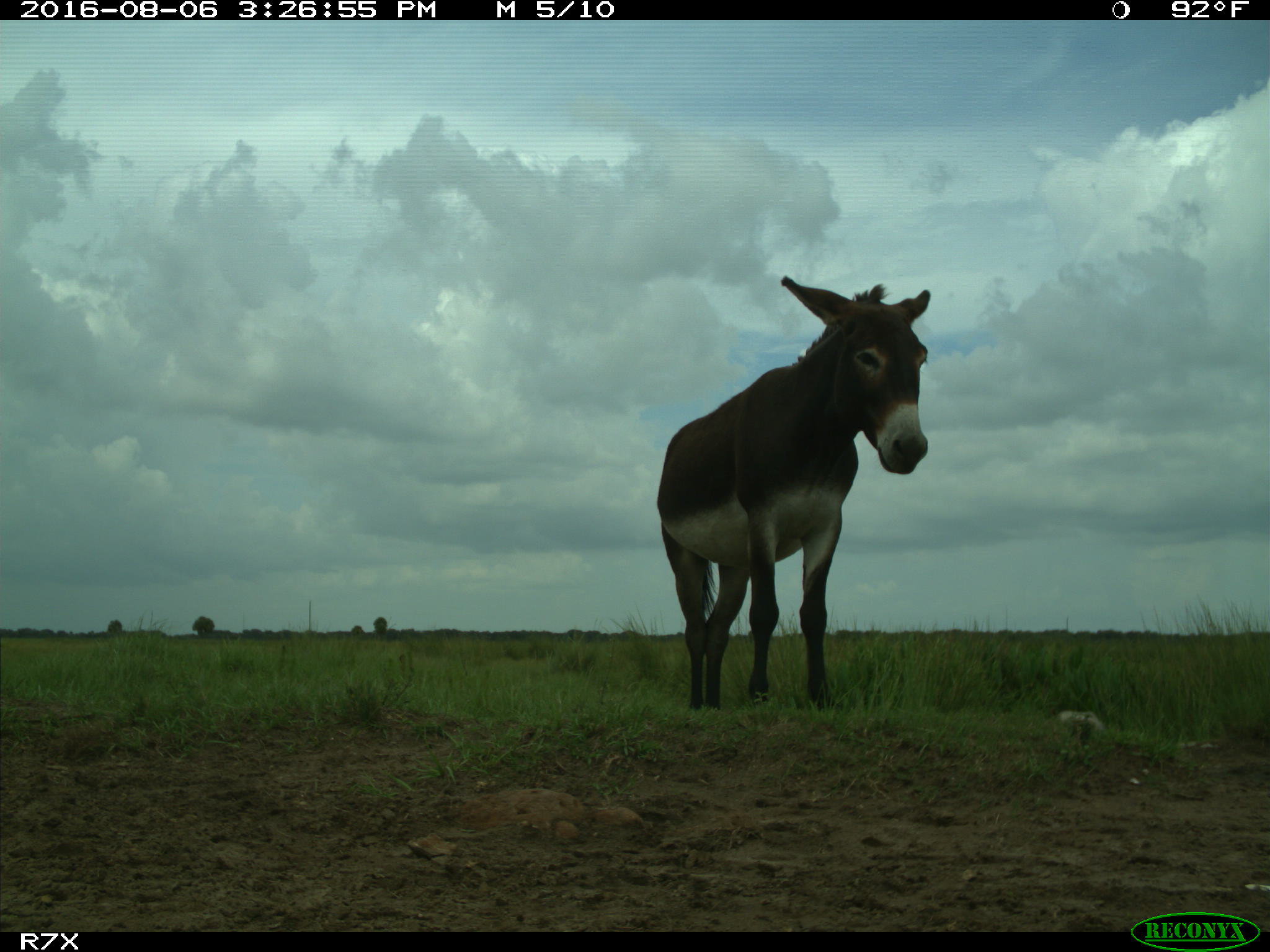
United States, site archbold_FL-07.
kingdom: Animalia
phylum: Chordata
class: Mammalia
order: Perissodactyla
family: Equidae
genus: Equus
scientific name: Equus africanus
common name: african wild ass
Equus africanus (african wild ass).